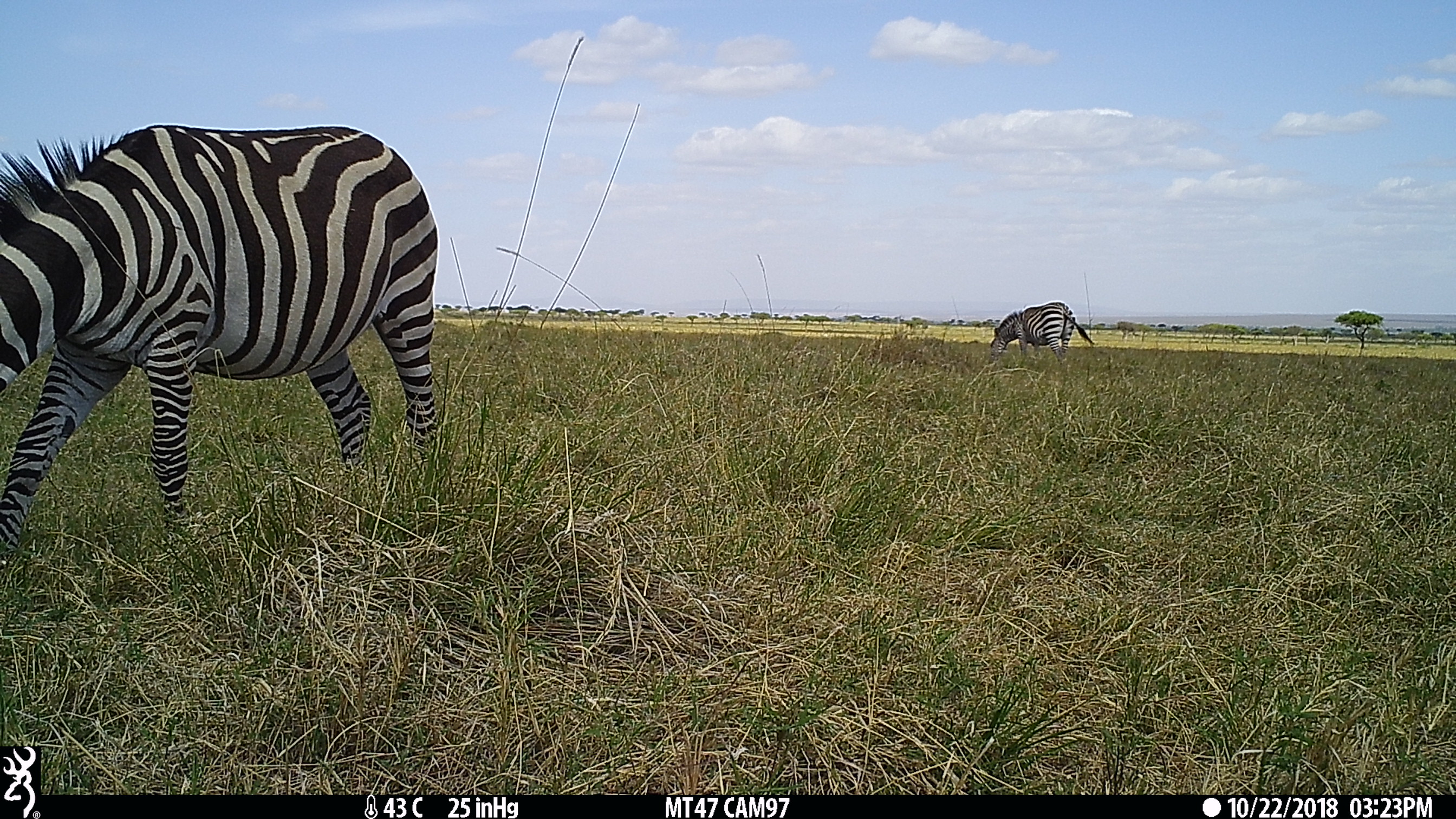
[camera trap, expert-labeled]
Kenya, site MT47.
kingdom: Animalia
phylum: Chordata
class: Mammalia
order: Perissodactyla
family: Equidae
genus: Equus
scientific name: Equus quagga burchellii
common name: burchell's zebra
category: zebra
Zebra (burchell's zebra) (Equus quagga burchellii).